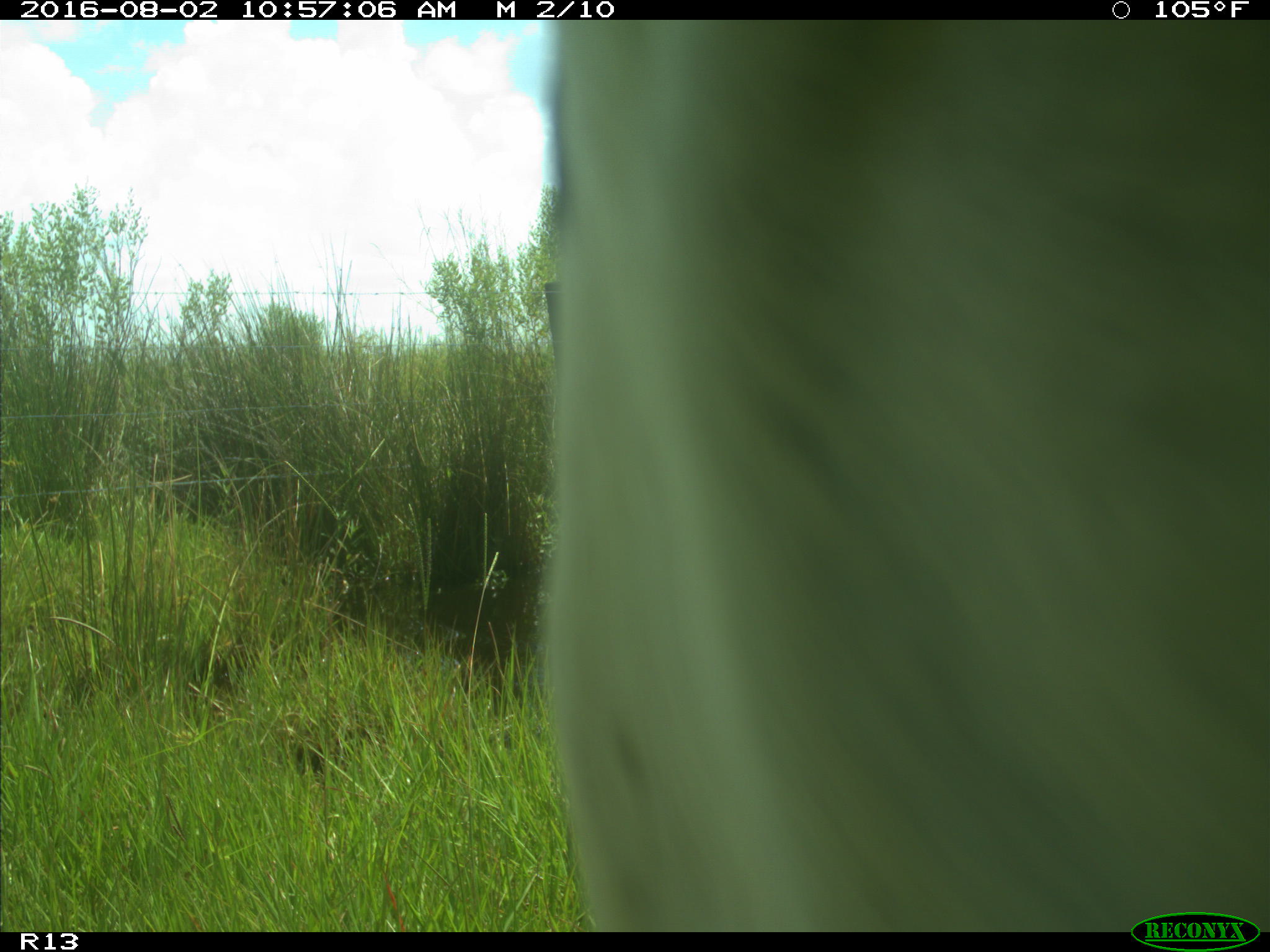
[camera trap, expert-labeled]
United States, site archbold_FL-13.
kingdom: Animalia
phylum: Chordata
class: Mammalia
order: Artiodactyla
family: Bovidae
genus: Bos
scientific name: Bos taurus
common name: domestic cow